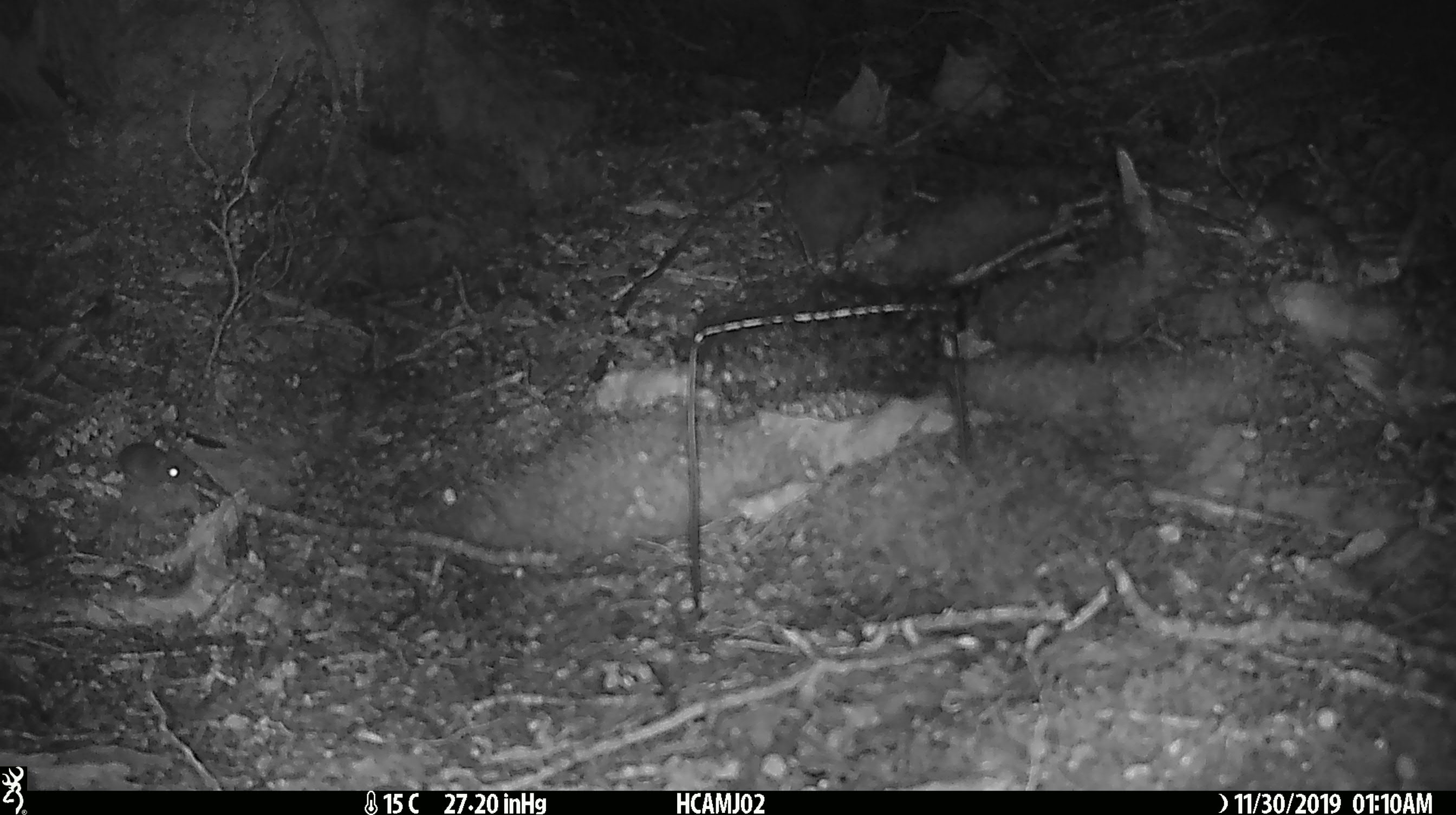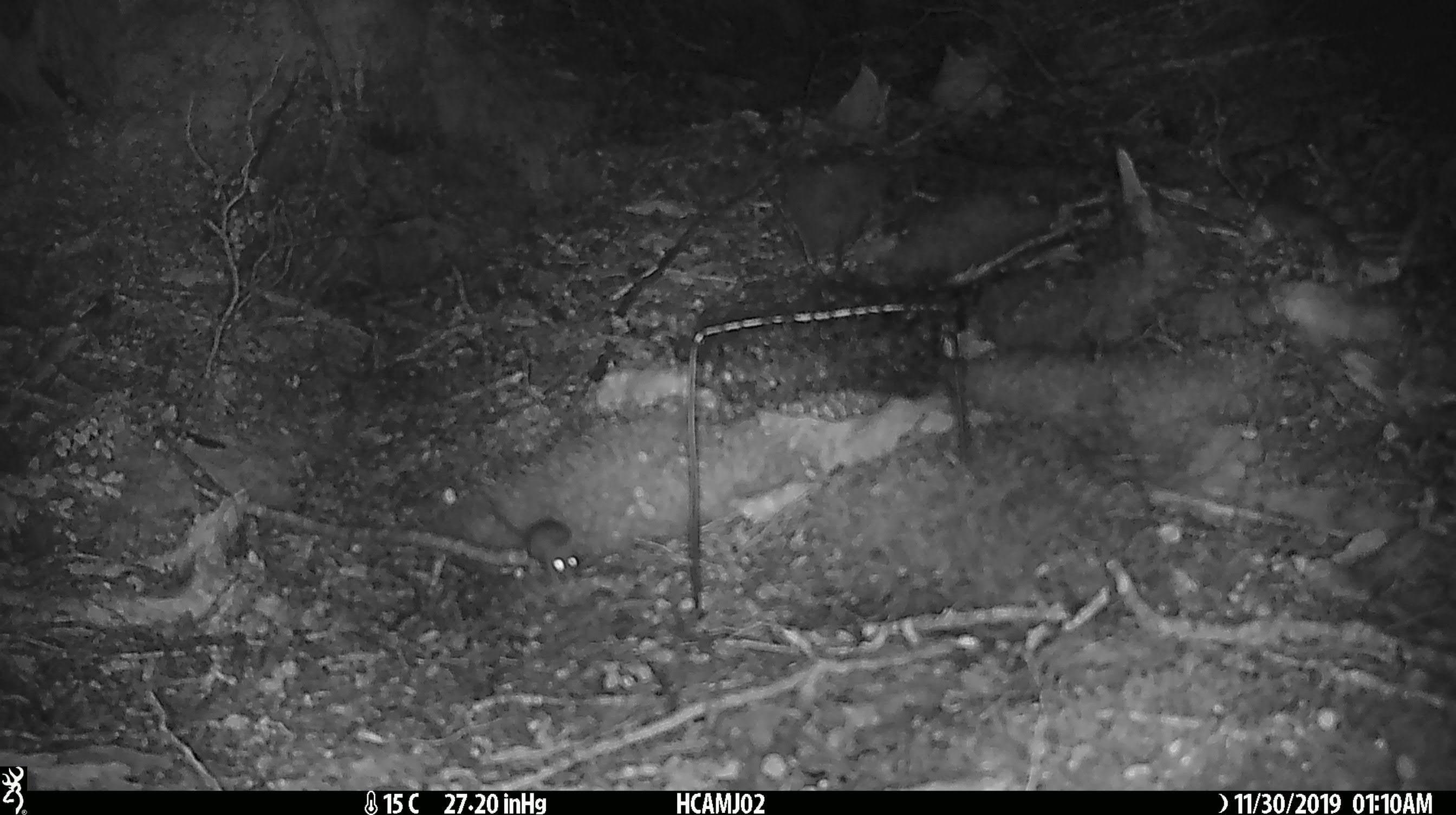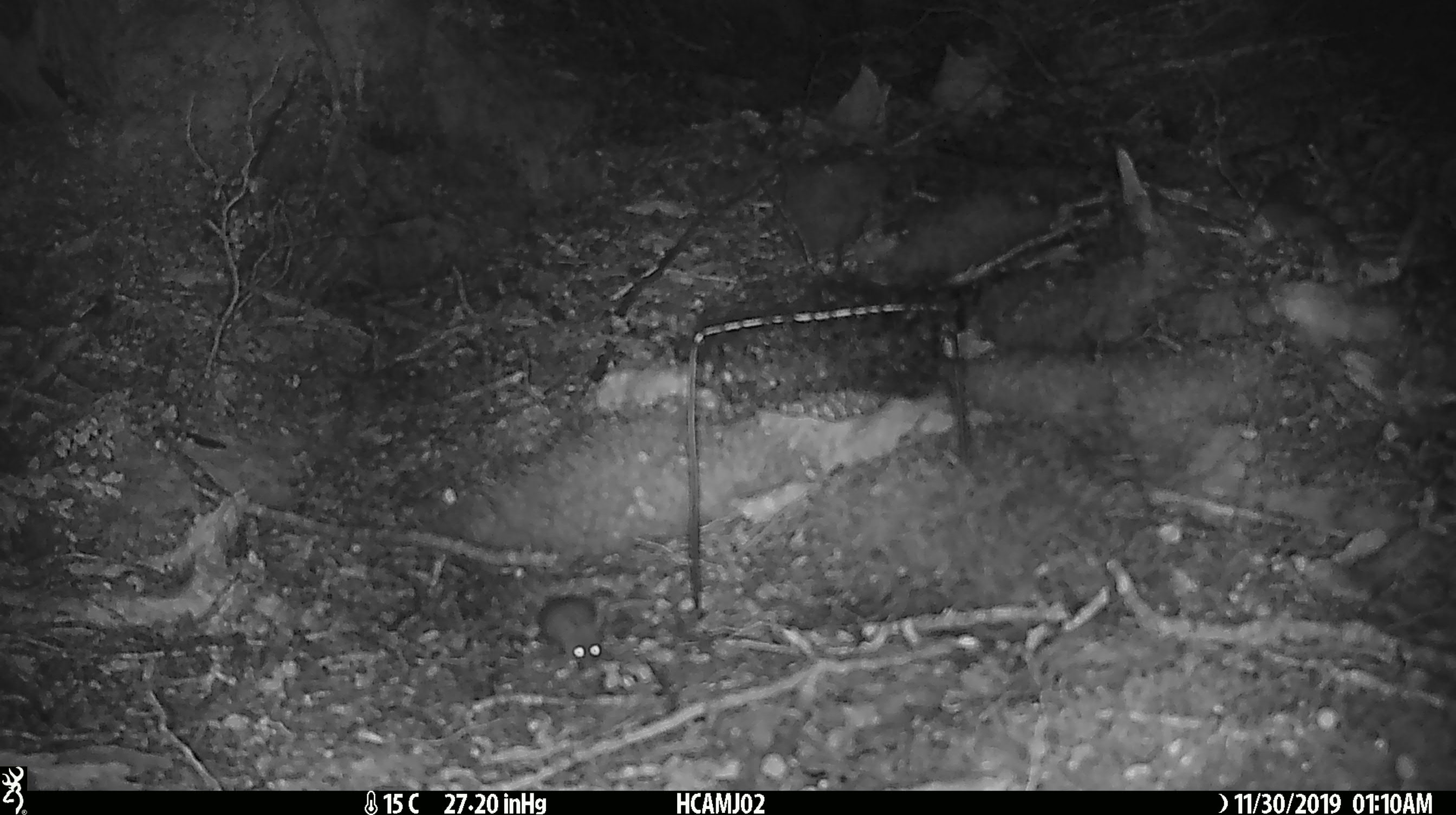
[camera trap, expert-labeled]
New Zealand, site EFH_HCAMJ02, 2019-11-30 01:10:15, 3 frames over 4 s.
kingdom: Animalia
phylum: Chordata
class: Mammalia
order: Rodentia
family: Muridae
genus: Mus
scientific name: Mus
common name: mouse